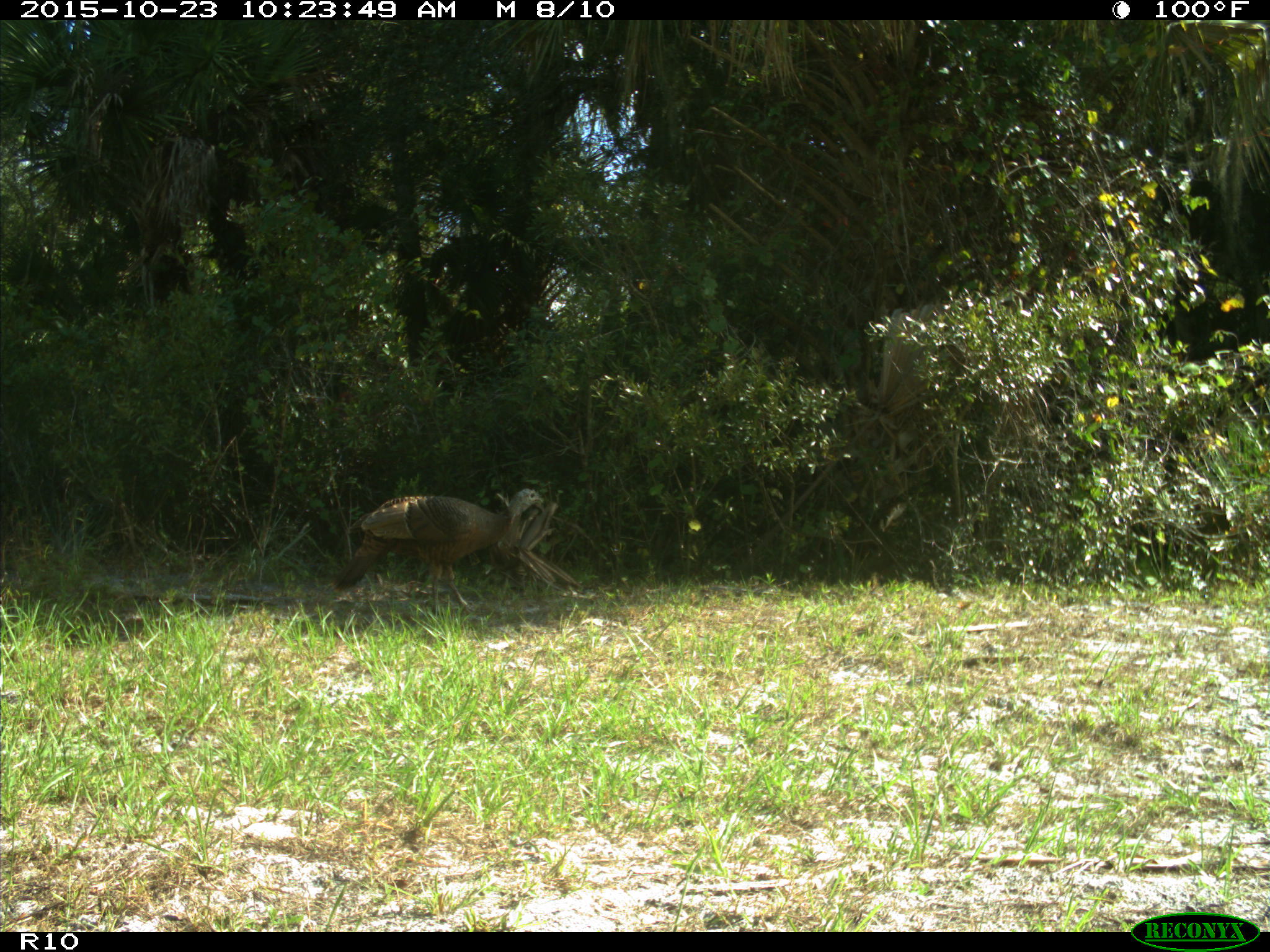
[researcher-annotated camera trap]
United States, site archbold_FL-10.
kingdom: Animalia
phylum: Chordata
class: Aves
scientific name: Aves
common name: birds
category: unidentified bird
Unidentified bird (birds) (Aves).